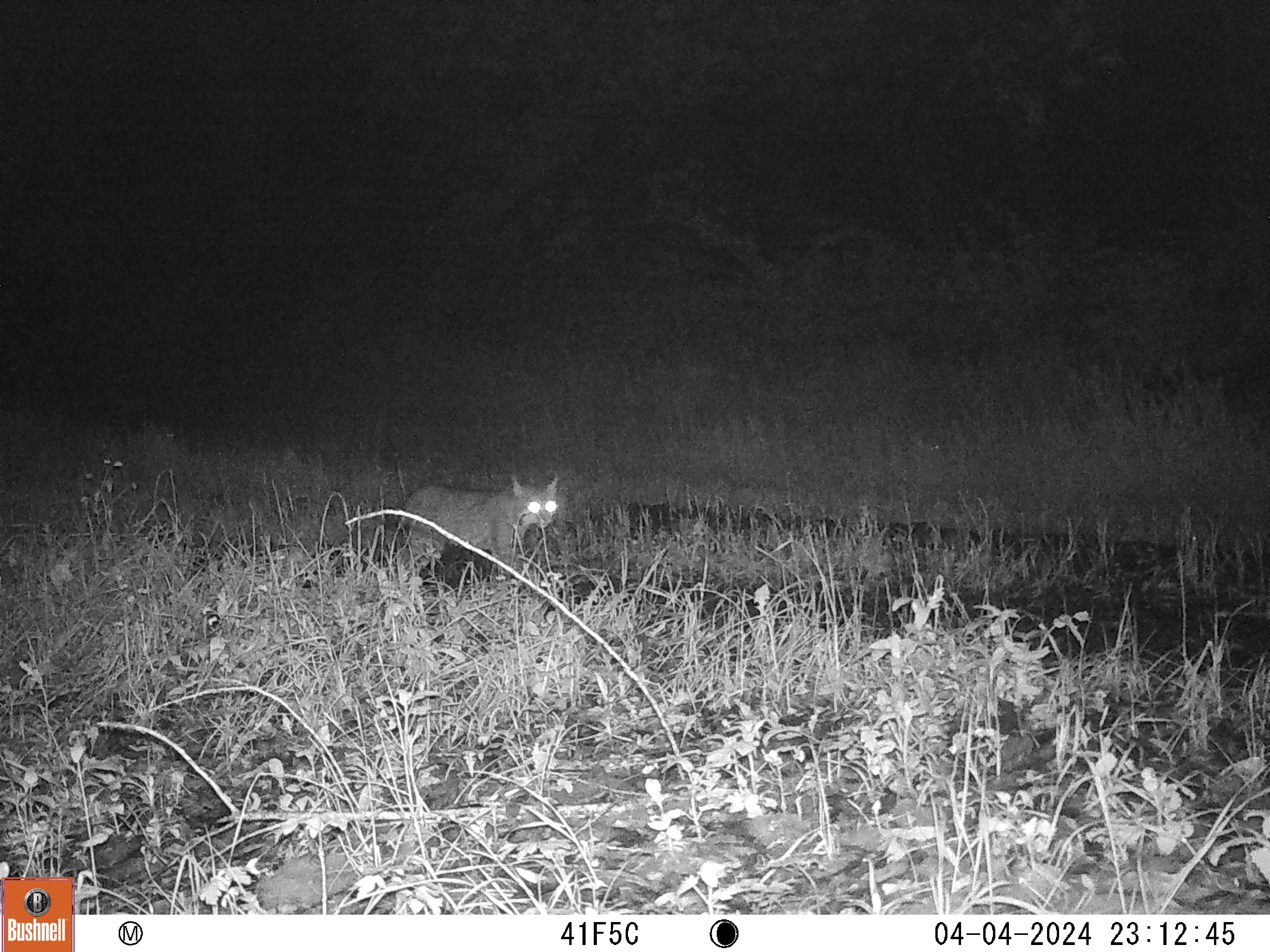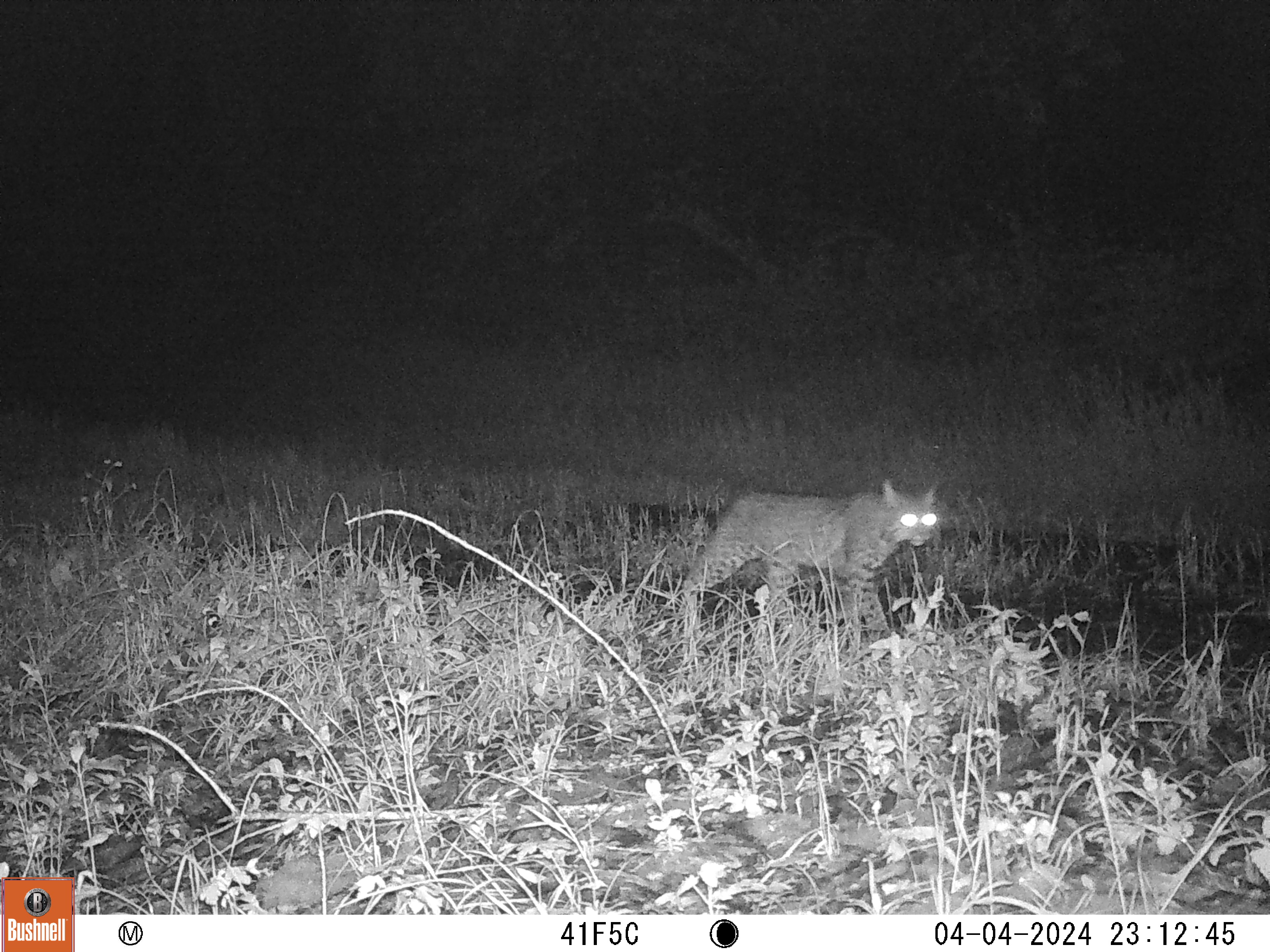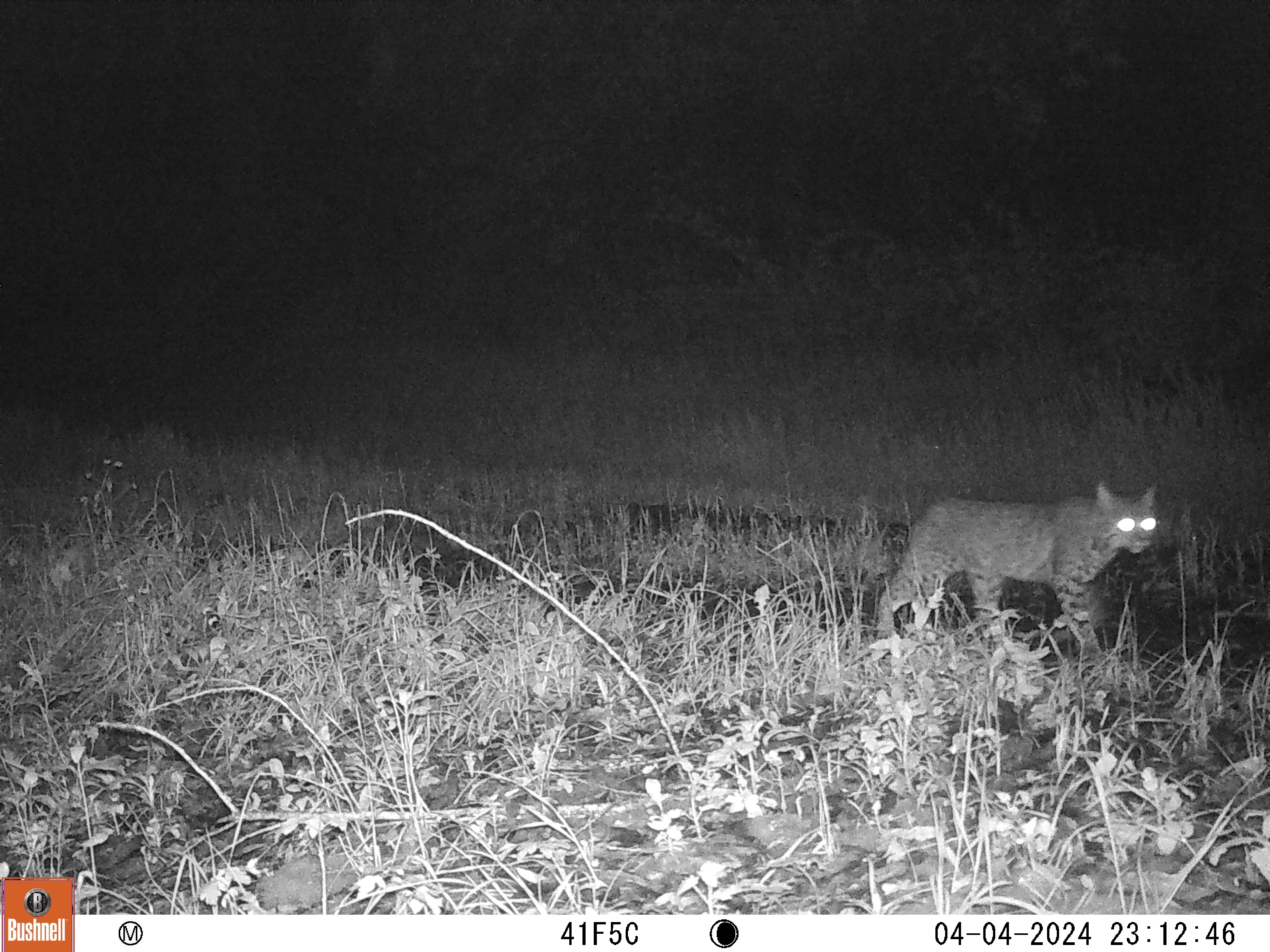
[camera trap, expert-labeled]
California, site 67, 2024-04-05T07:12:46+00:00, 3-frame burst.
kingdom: Animalia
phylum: Chordata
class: Mammalia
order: Carnivora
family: Felidae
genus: Lynx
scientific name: Lynx rufus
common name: bobcat